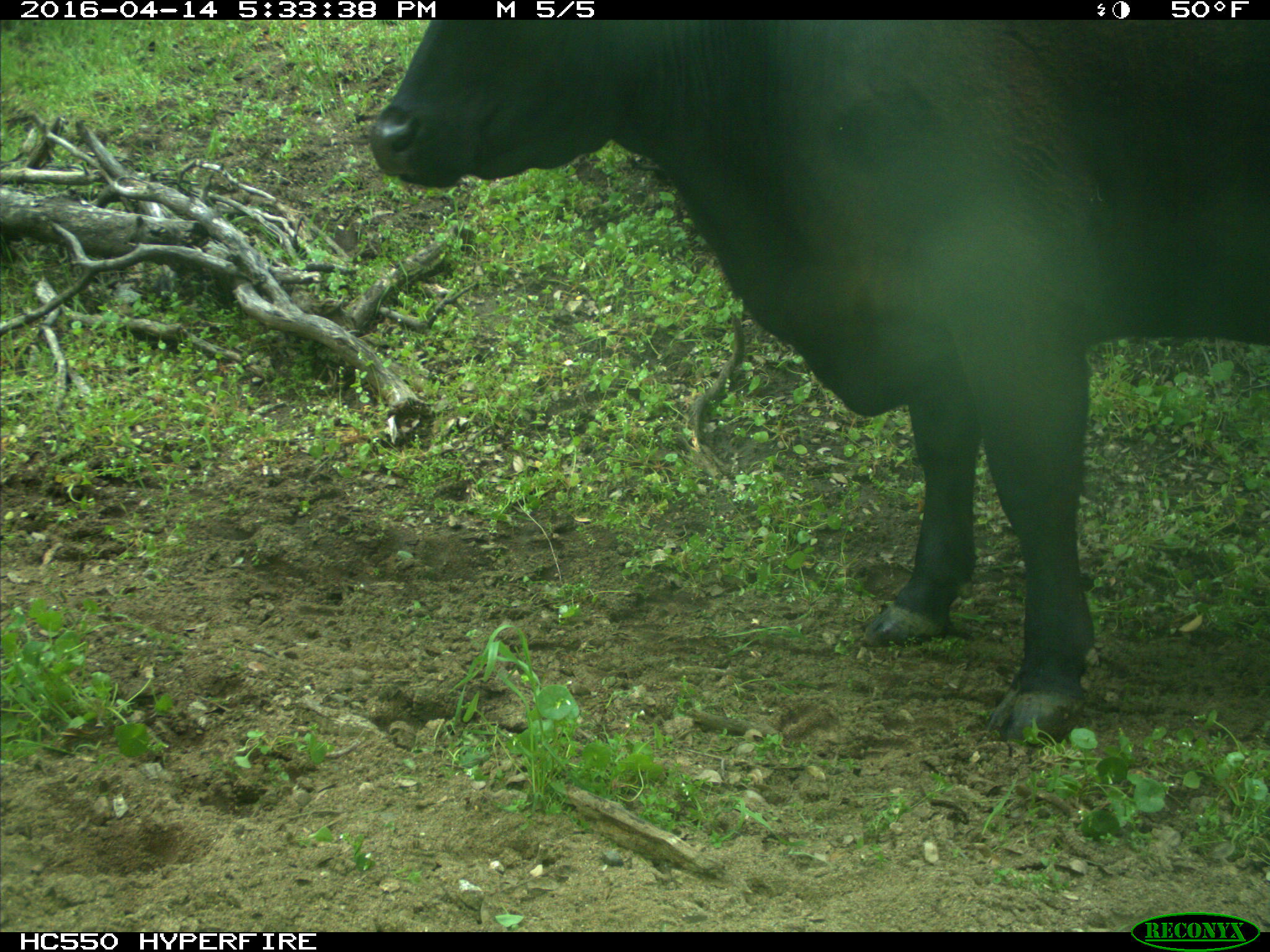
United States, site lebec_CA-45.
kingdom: Animalia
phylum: Chordata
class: Mammalia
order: Artiodactyla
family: Bovidae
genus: Bos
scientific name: Bos taurus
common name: domestic cow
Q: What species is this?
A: Bos taurus (domestic cow).